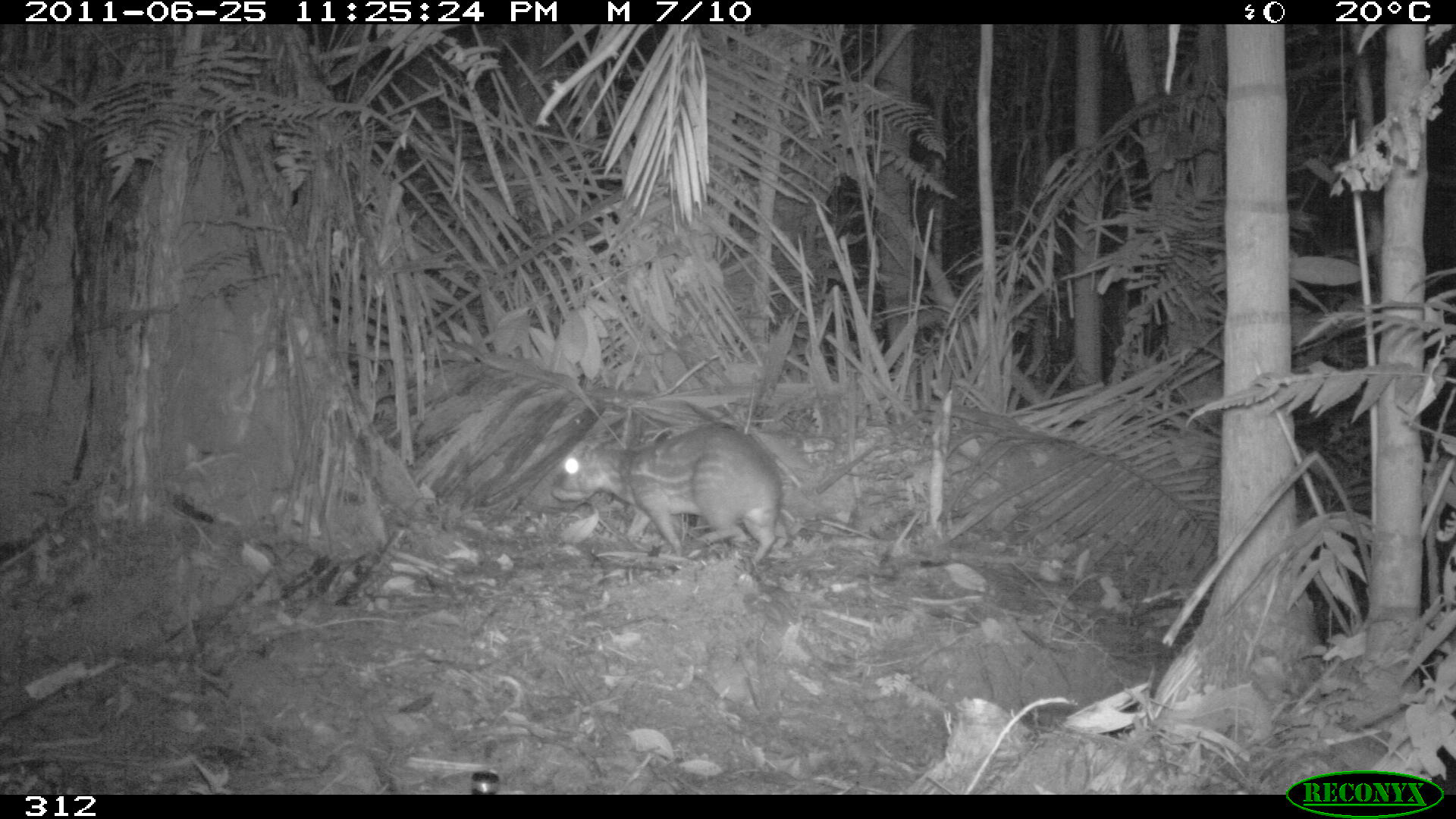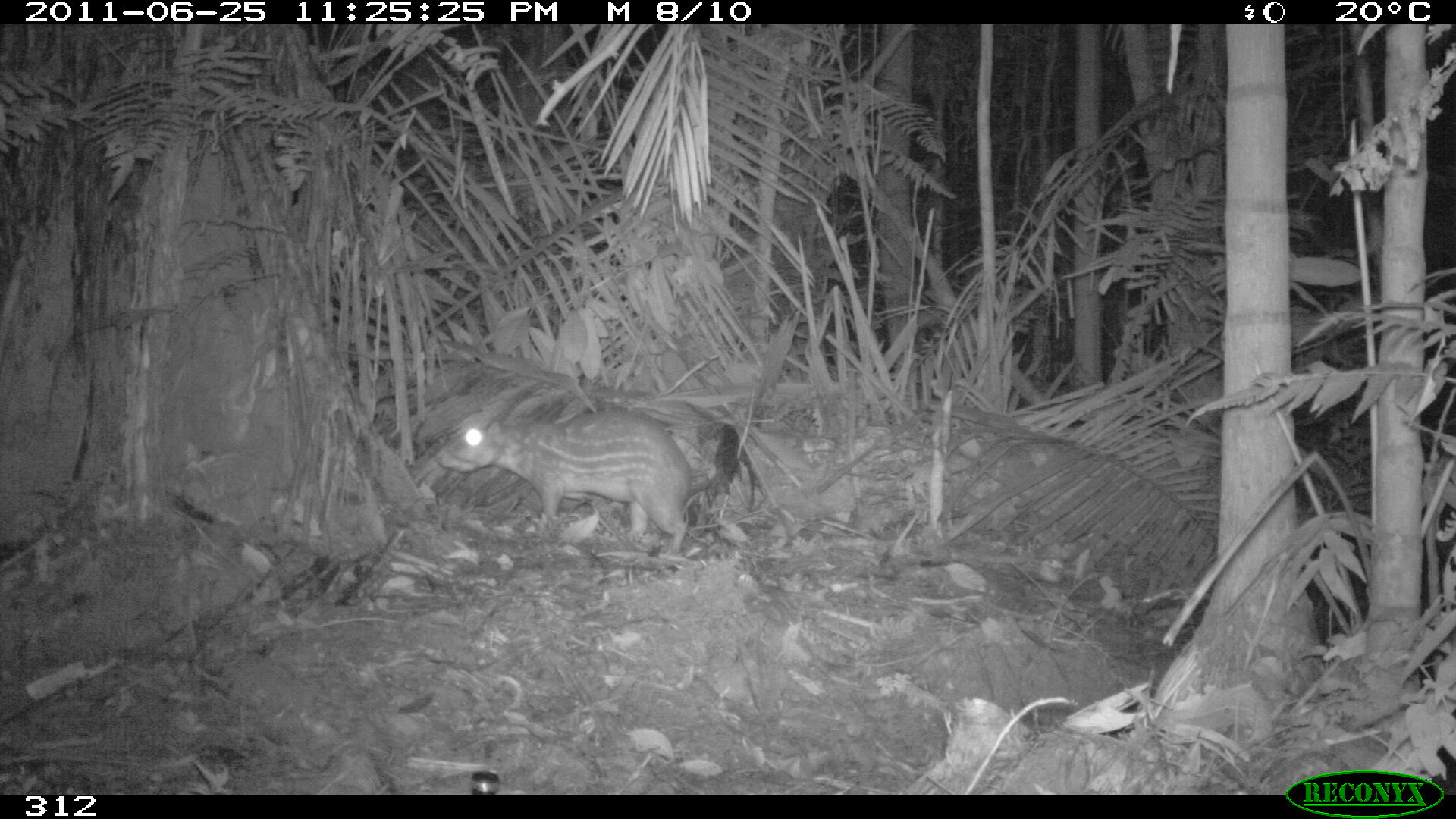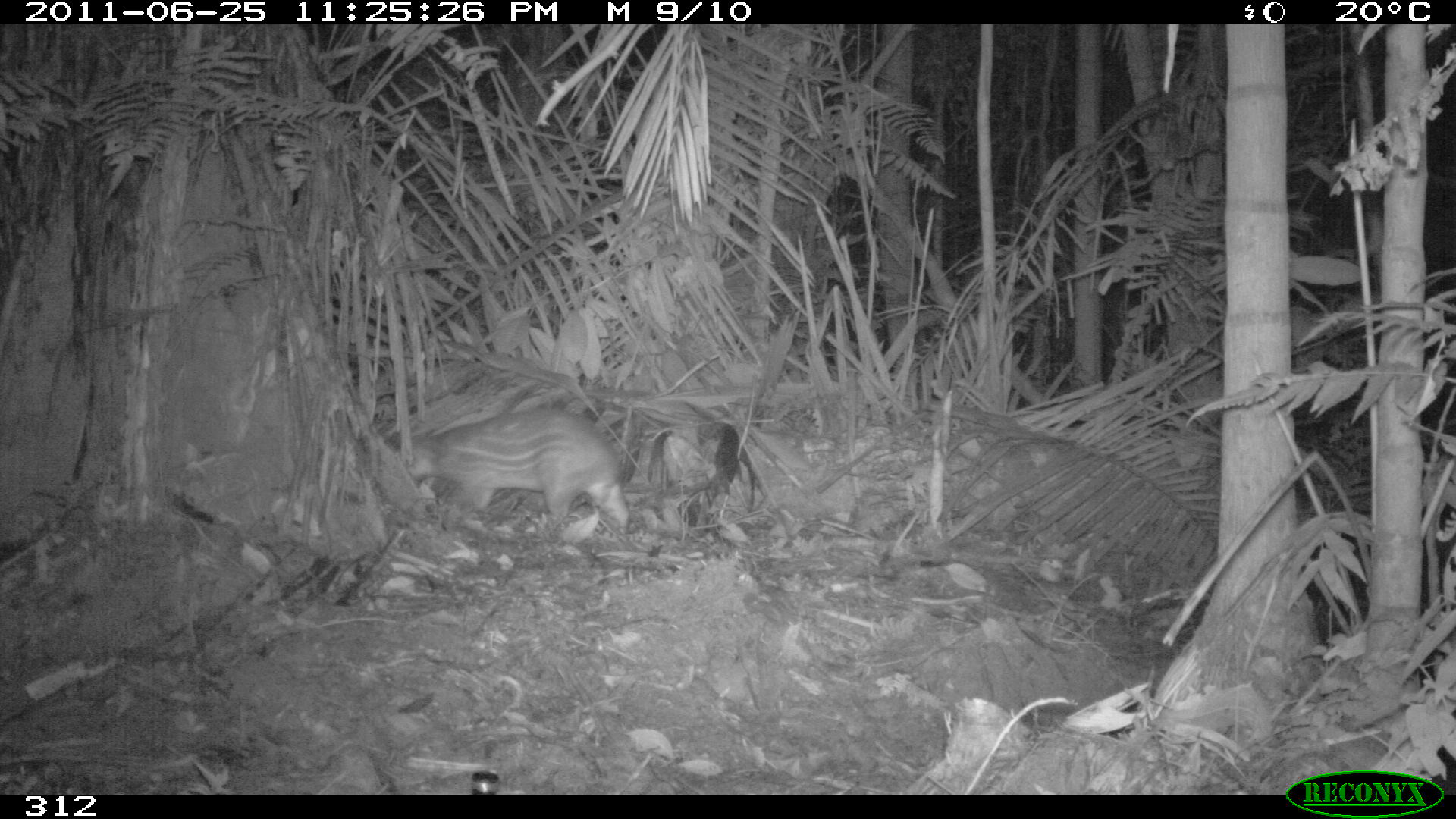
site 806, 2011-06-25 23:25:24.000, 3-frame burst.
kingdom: Animalia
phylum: Chordata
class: Mammalia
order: Rodentia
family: Cuniculidae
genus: Cuniculus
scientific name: Cuniculus paca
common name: spotted paca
Cuniculus paca (spotted paca).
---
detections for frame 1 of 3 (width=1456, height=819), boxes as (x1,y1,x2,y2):
cuniculus paca: (549,420,780,566)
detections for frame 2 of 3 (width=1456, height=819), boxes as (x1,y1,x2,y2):
cuniculus paca: (433,406,690,551)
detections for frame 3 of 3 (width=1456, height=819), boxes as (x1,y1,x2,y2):
cuniculus paca: (393,407,630,533)